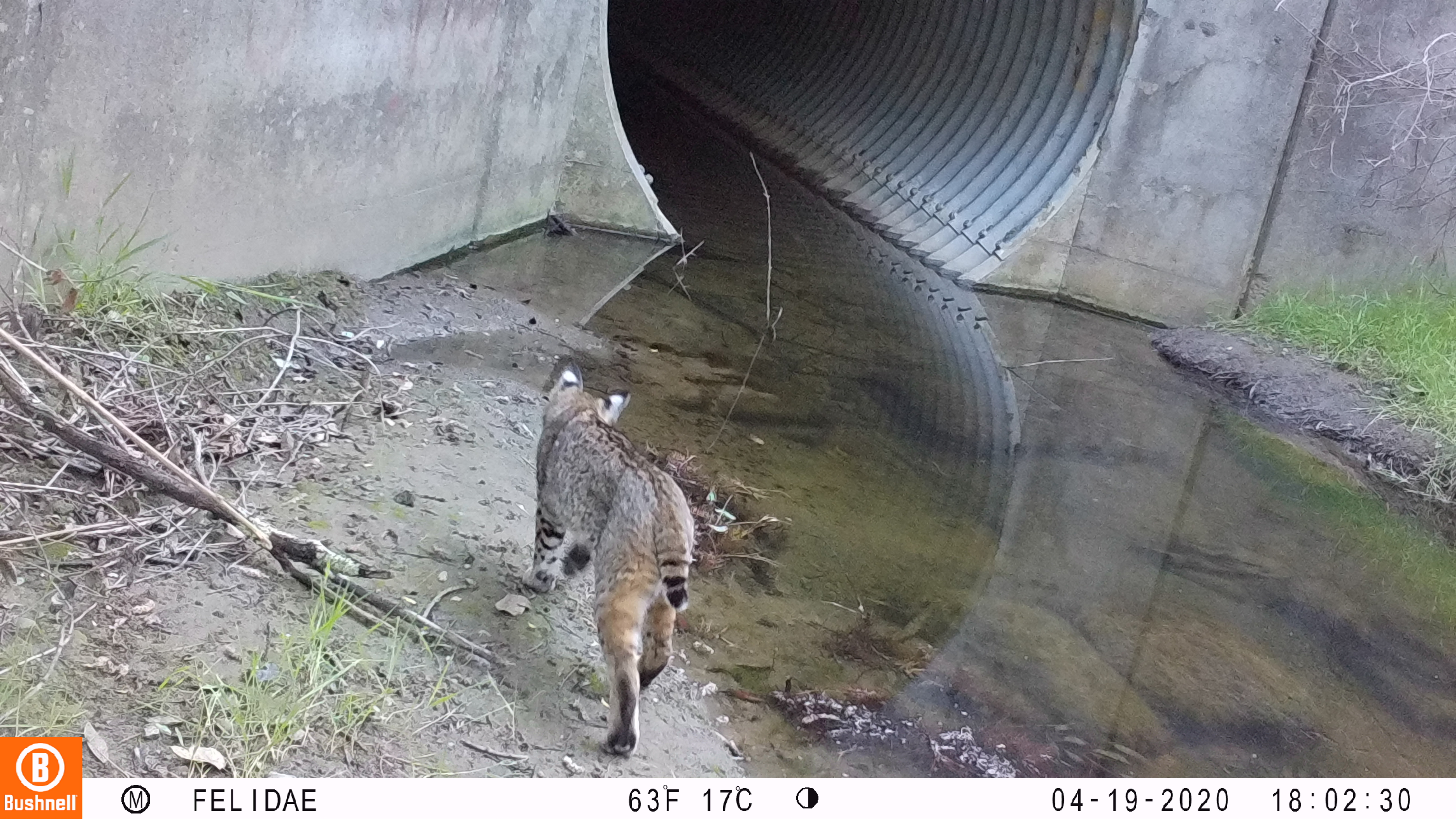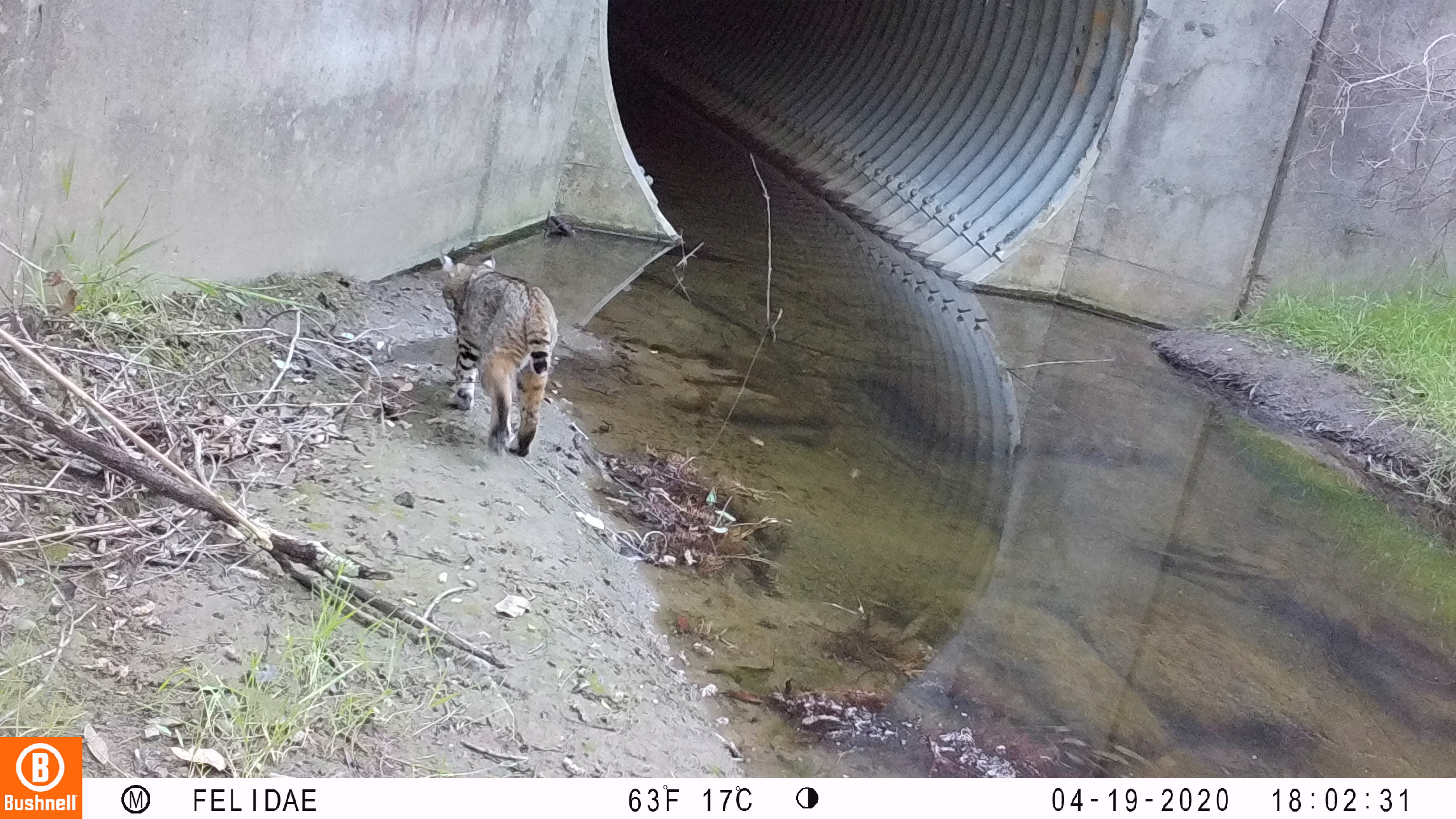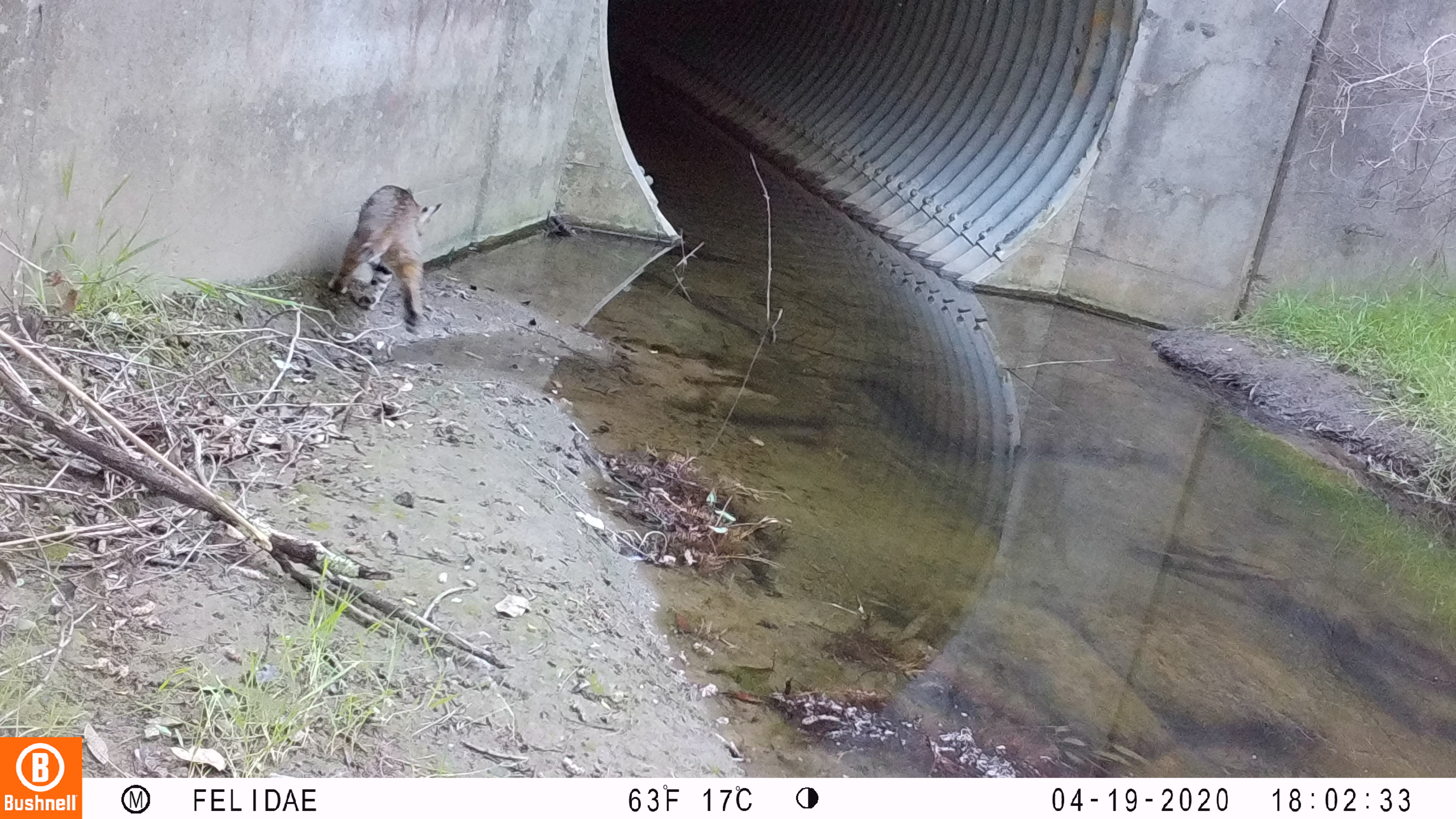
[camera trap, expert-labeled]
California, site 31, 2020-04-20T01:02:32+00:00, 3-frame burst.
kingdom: Animalia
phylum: Chordata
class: Mammalia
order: Carnivora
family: Felidae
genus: Lynx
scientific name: Lynx rufus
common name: bobcat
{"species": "bobcat (Lynx rufus)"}